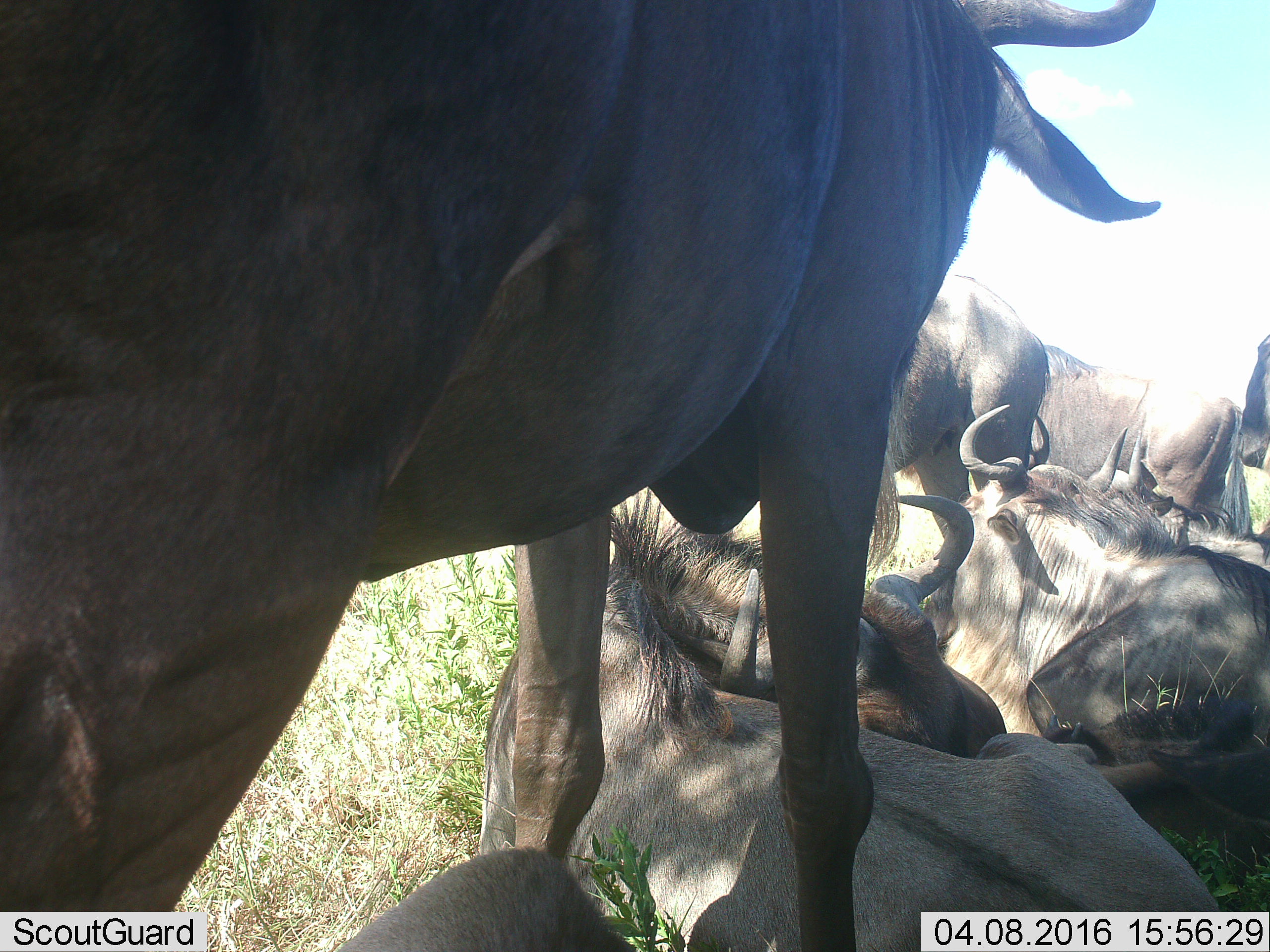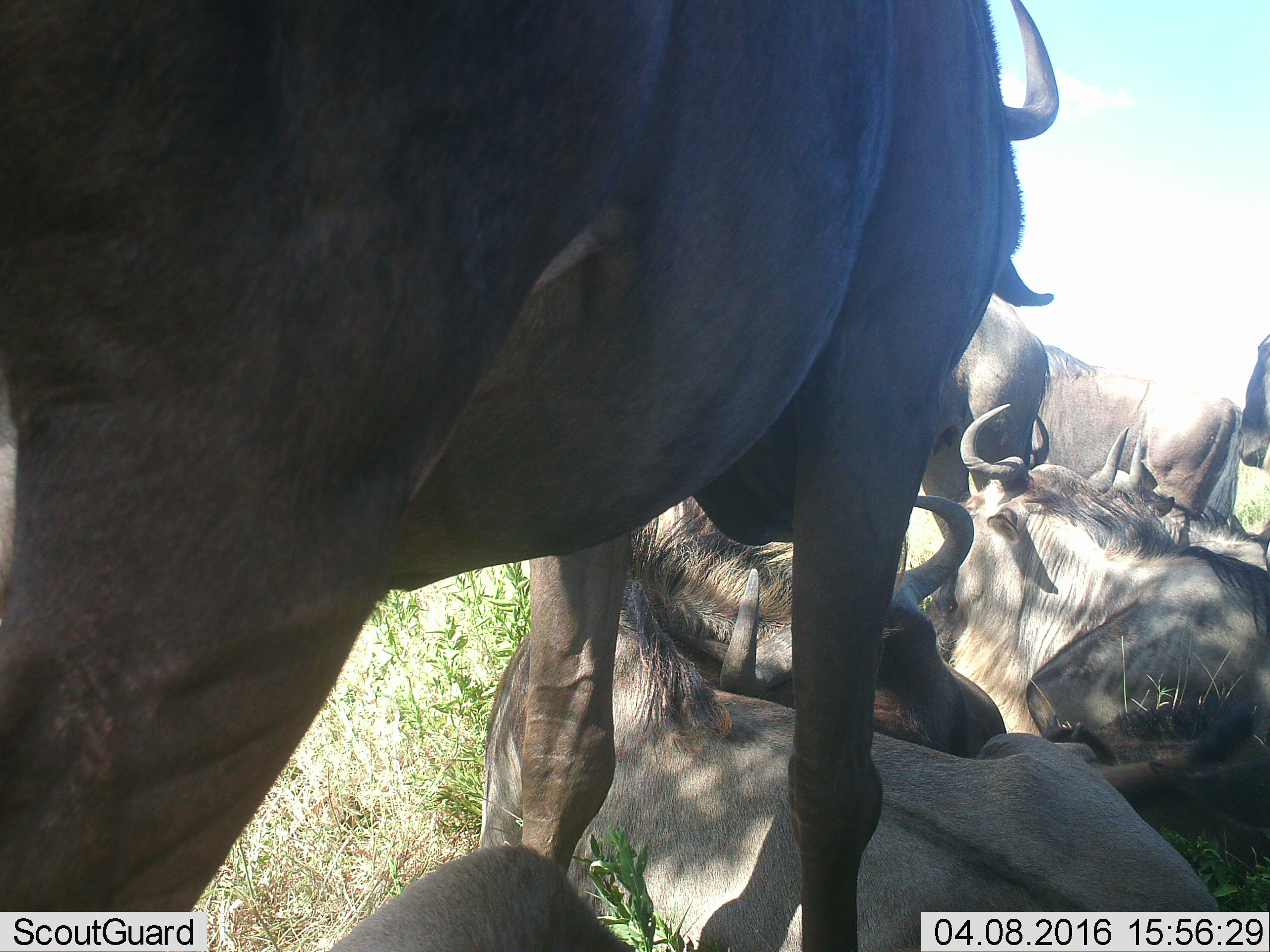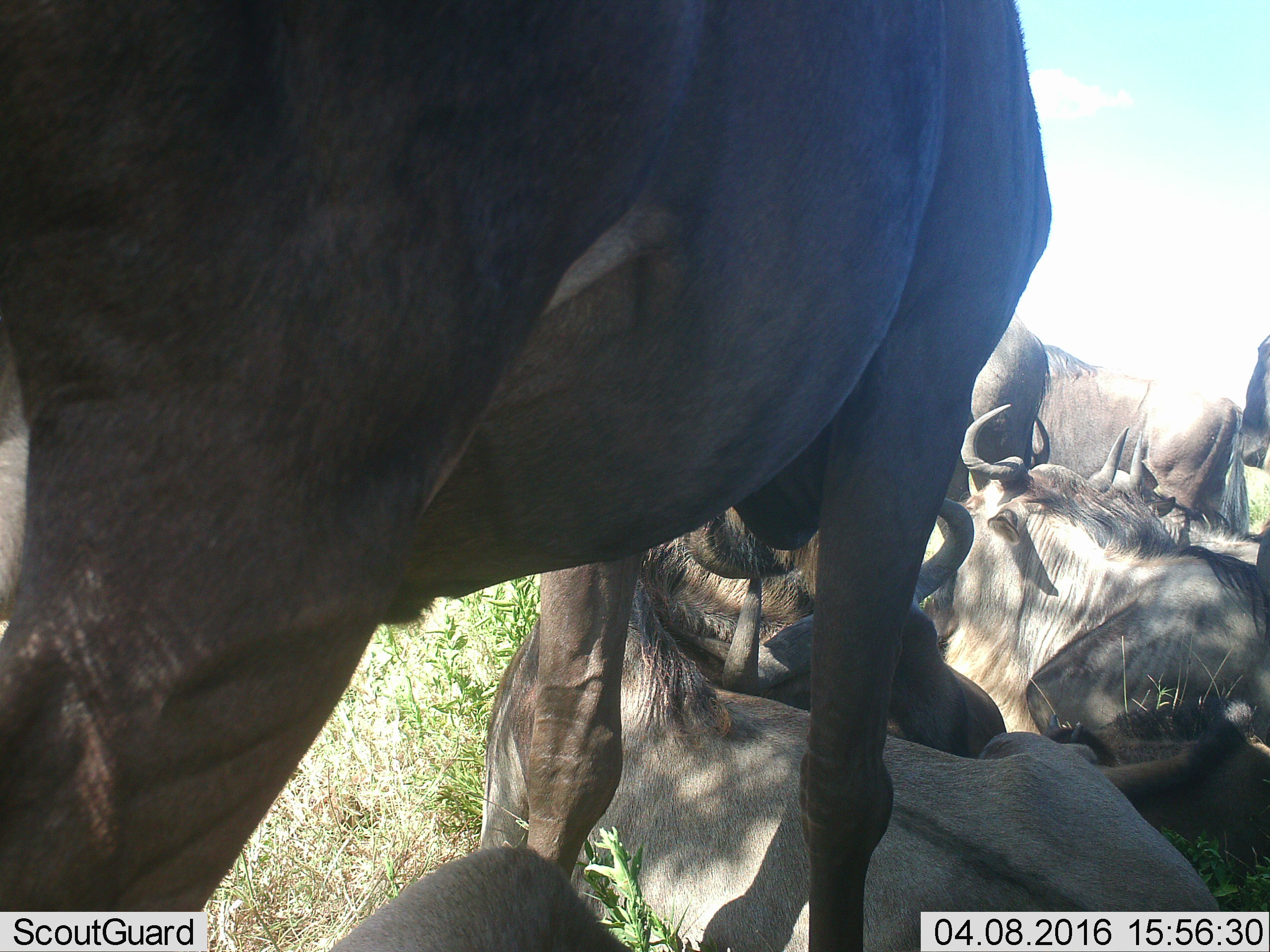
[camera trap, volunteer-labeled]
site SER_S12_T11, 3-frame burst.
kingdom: Animalia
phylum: Chordata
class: Mammalia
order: Artiodactyla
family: Bovidae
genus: Connochaetes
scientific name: Connochaetes taurinus taurinus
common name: blue wildebeest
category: wildebeestblue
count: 7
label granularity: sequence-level